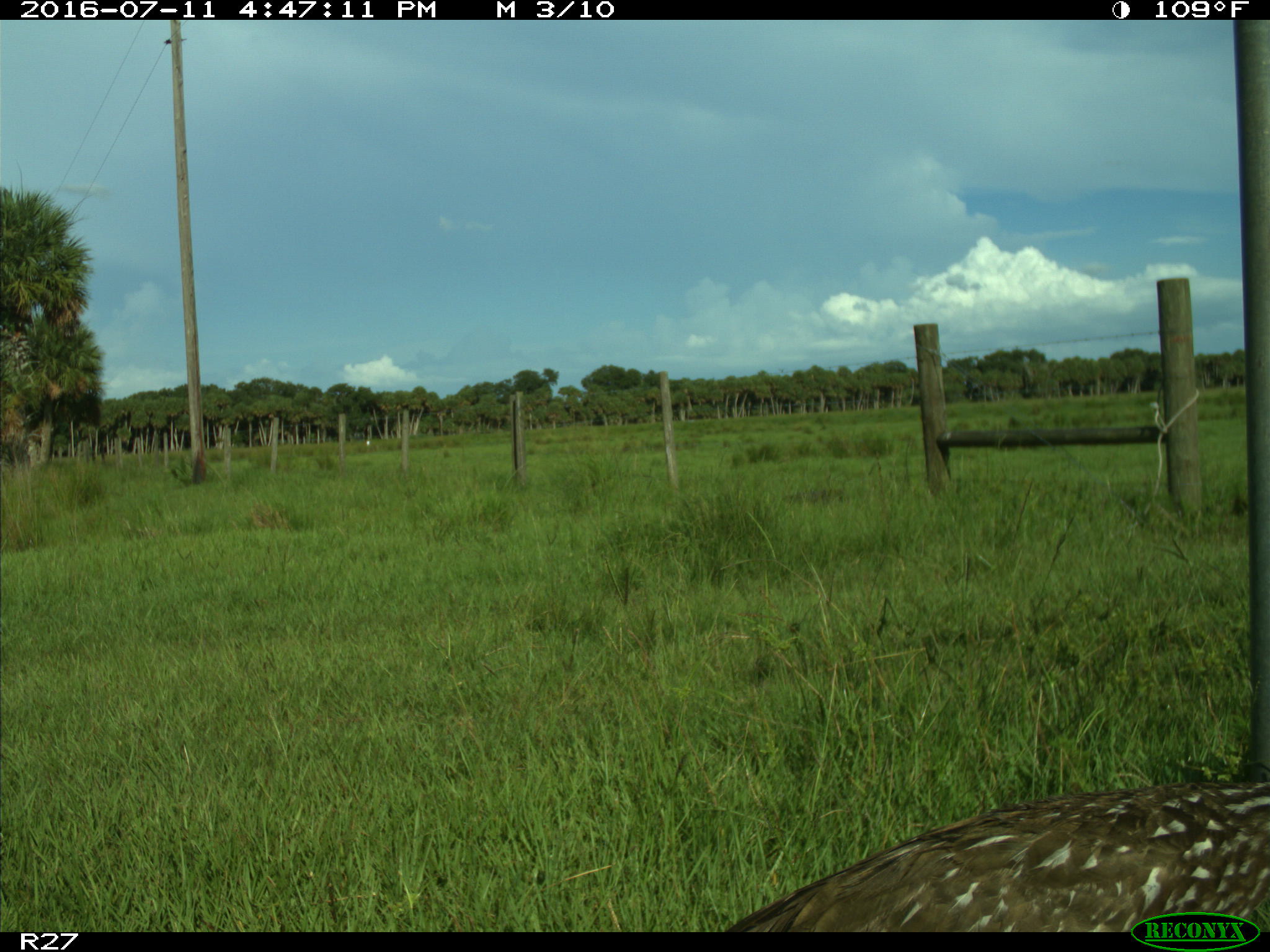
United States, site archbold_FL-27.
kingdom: Animalia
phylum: Chordata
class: Aves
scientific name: Aves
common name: birds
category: unidentified bird